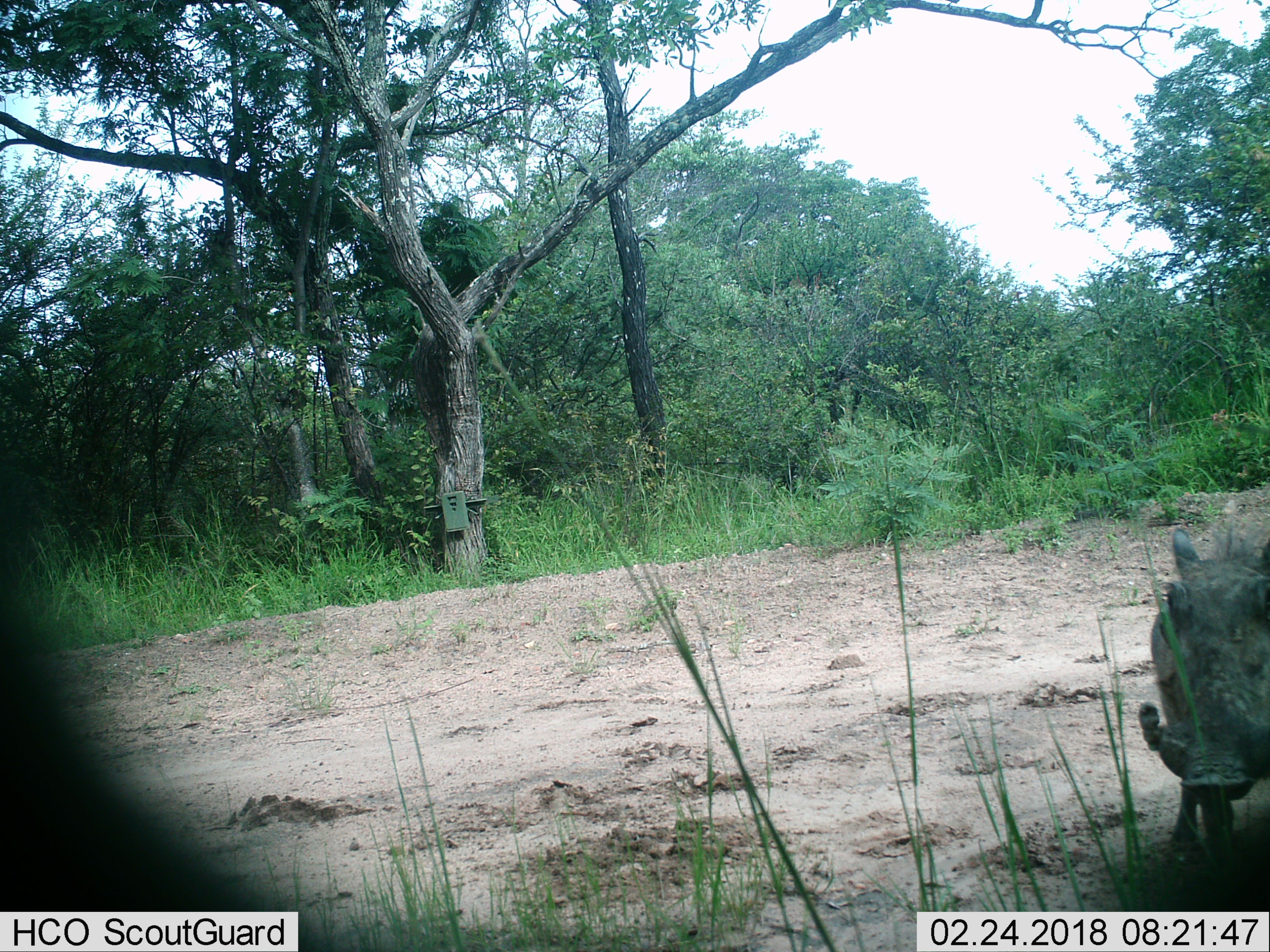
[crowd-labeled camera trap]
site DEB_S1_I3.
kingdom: Animalia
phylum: Chordata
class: Mammalia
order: Artiodactyla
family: Suidae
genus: Phacochoerus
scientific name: Phacochoerus africanus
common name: warthog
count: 1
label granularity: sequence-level